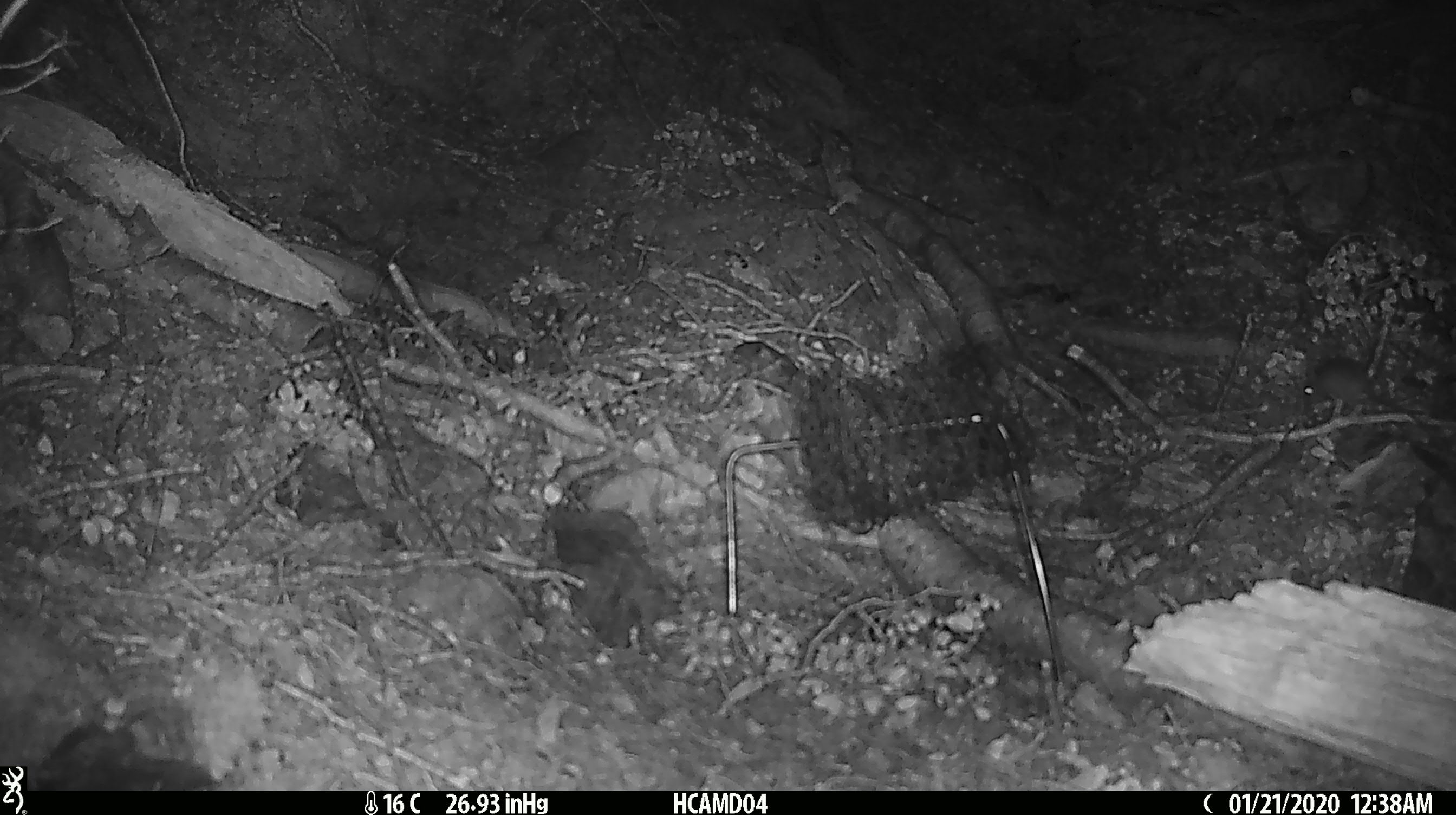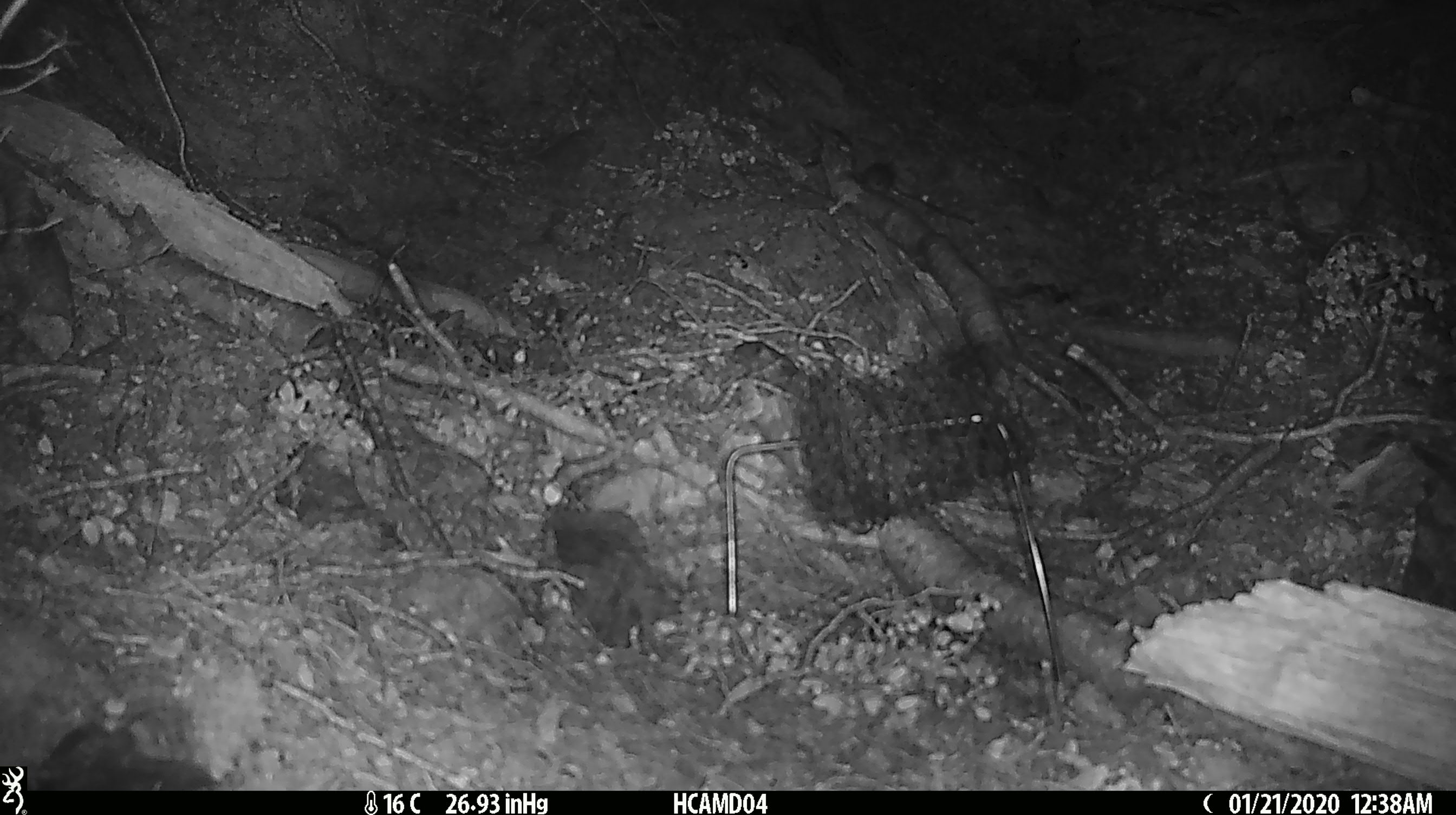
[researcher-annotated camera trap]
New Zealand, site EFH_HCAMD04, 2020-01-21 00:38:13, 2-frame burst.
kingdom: Animalia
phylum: Chordata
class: Mammalia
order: Rodentia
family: Muridae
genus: Mus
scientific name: Mus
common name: mouse